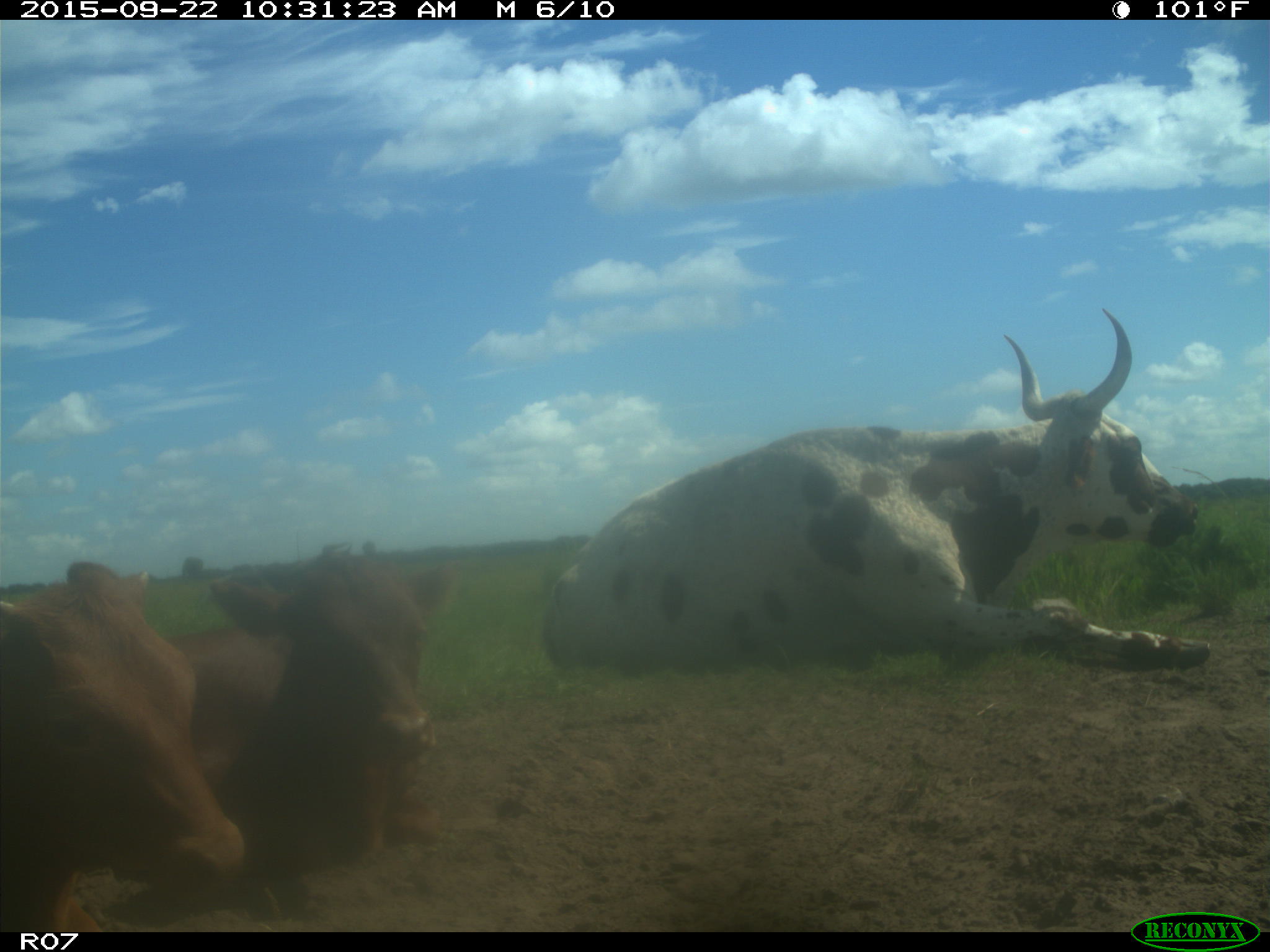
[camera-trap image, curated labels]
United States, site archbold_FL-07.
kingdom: Animalia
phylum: Chordata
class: Mammalia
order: Artiodactyla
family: Bovidae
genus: Bos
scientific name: Bos taurus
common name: domestic cow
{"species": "Bos taurus (domestic cow)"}